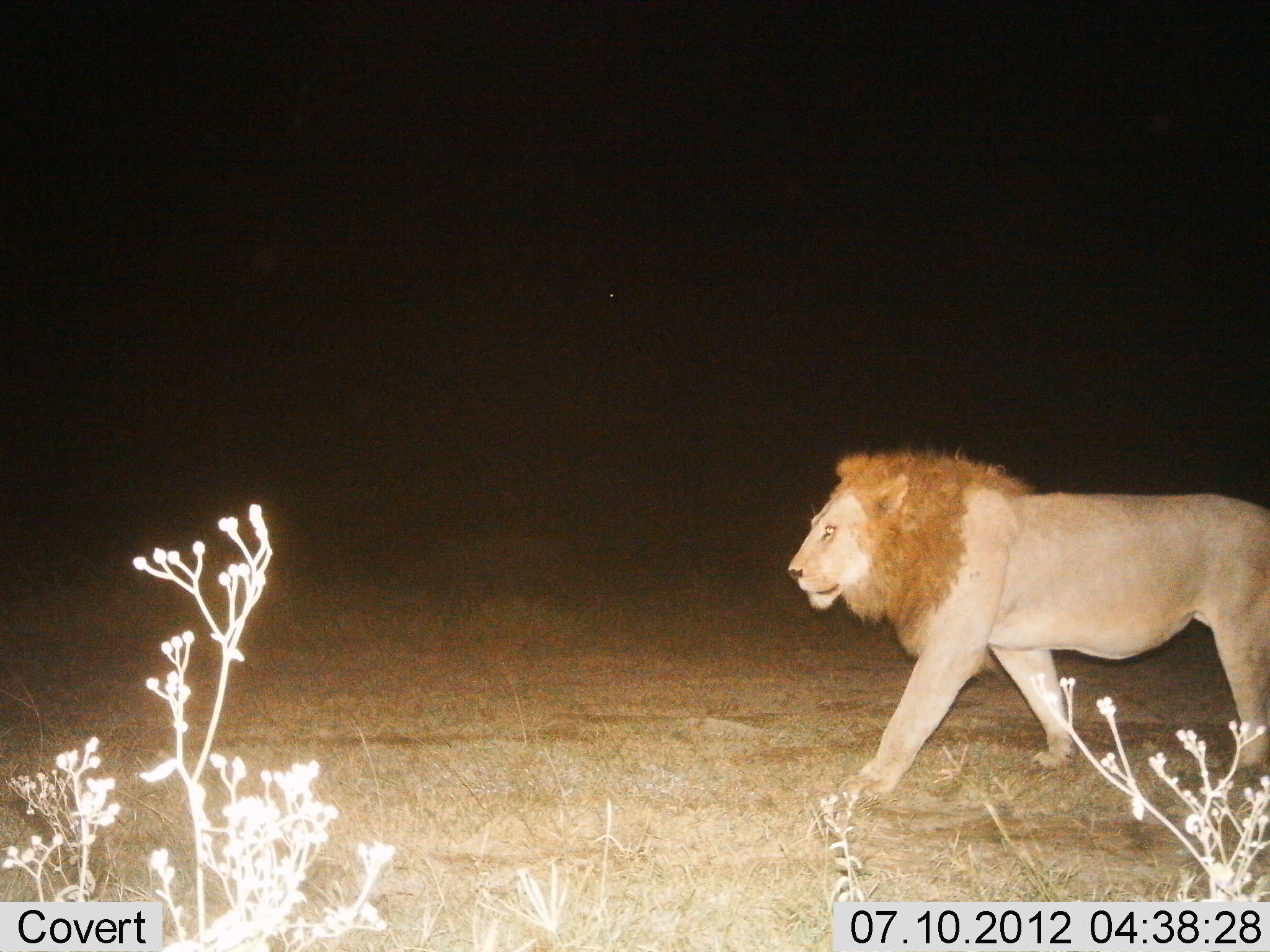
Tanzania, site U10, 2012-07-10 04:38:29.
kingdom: Animalia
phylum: Chordata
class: Mammalia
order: Carnivora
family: Felidae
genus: Panthera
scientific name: Panthera leo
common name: lion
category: lionmale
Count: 1.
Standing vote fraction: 10%.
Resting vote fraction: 0%.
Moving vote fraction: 90%.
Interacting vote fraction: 0%.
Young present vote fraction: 0%.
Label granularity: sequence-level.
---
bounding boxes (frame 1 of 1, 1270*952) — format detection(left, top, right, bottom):
animal: detection(787, 445, 1270, 804)